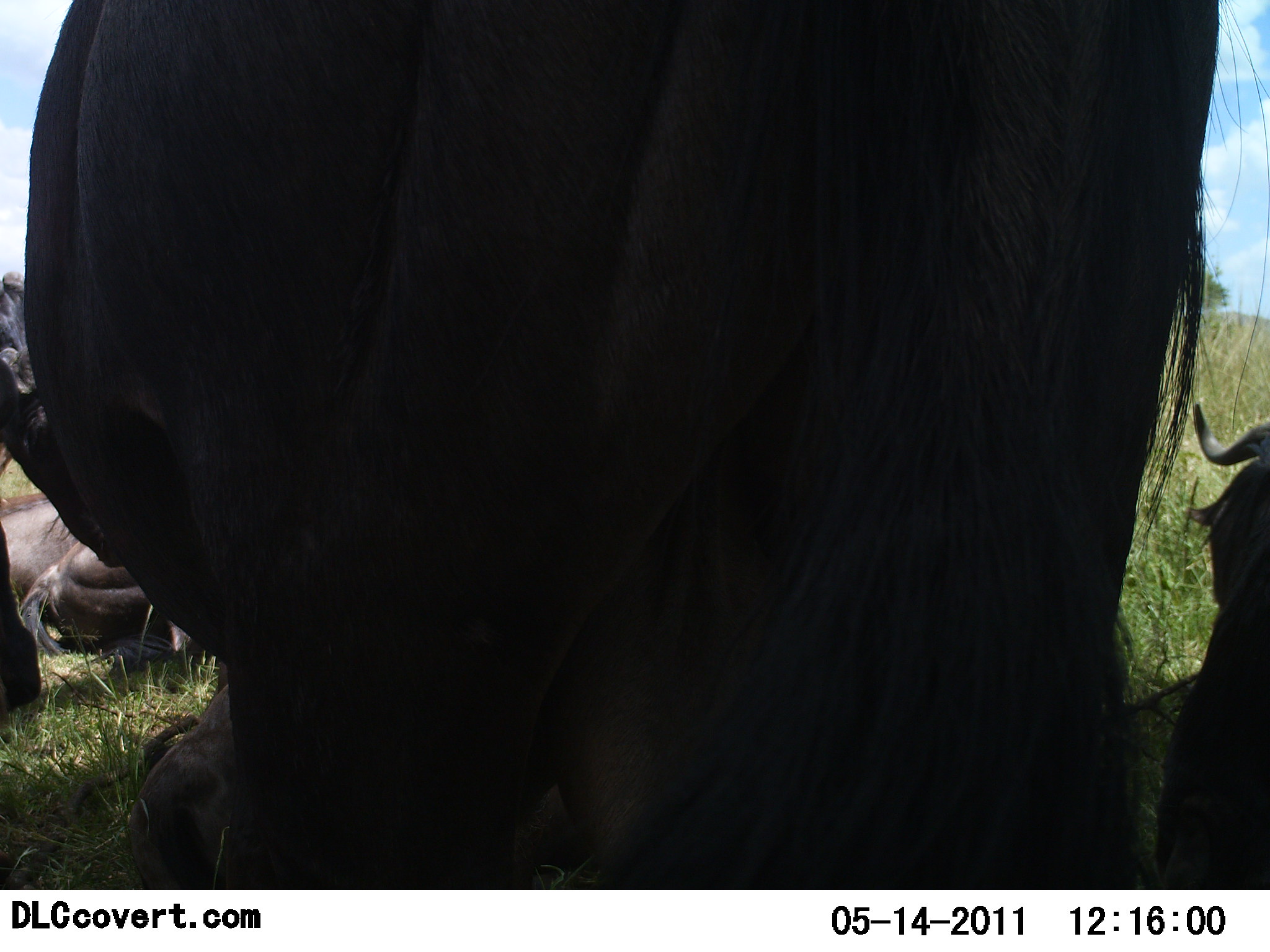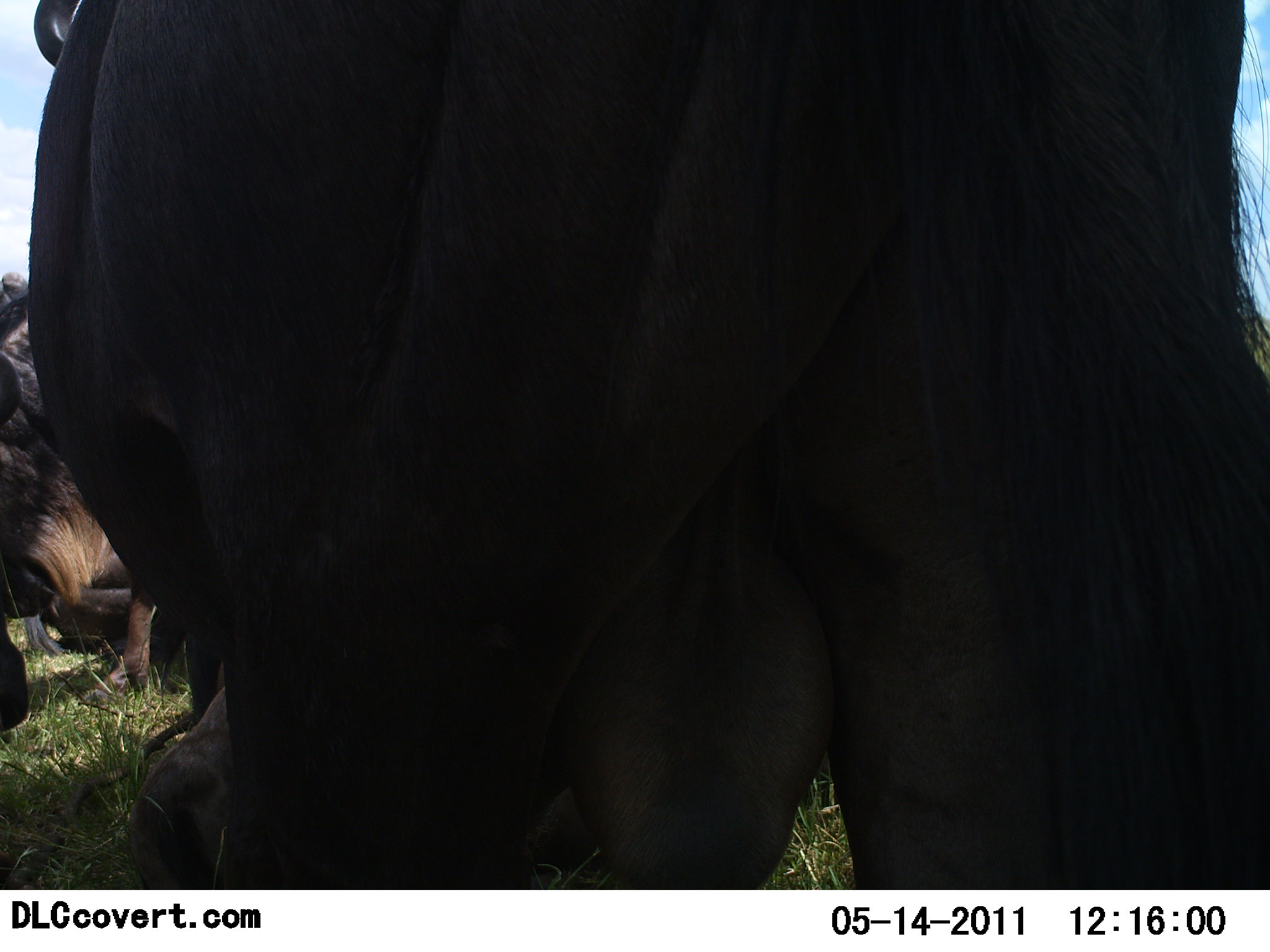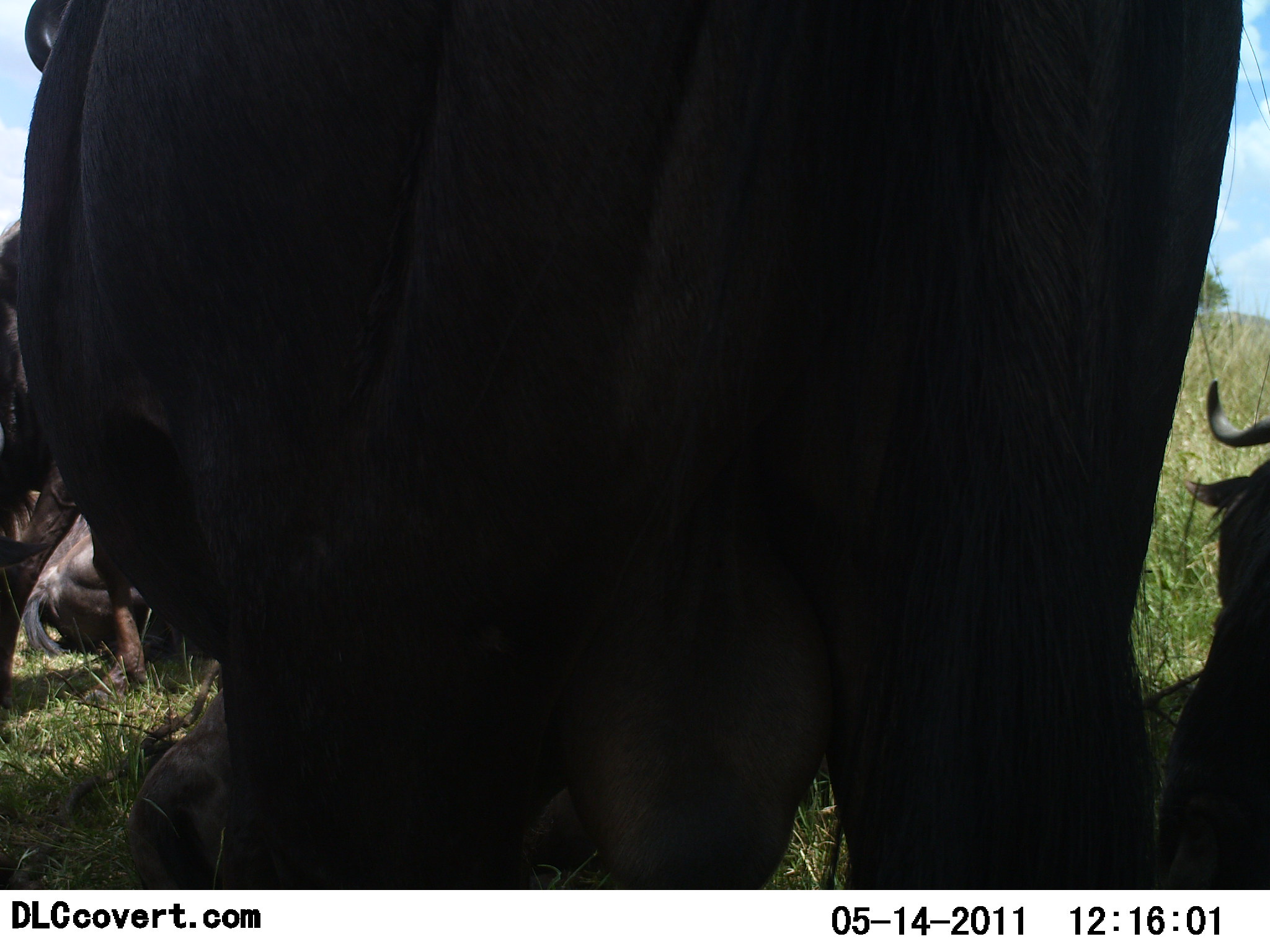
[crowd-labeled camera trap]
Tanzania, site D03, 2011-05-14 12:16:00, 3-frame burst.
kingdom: Animalia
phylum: Chordata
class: Mammalia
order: Artiodactyla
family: Bovidae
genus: Connochaetes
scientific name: Connochaetes taurinus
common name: blue wildebeest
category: wildebeest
Wildebeest (blue wildebeest) (Connochaetes taurinus), count 4. Behavior (volunteer vote fractions): standing 40%, resting 100%, moving 10%, interacting 10%. Young present (vote fraction): 0%. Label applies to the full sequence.